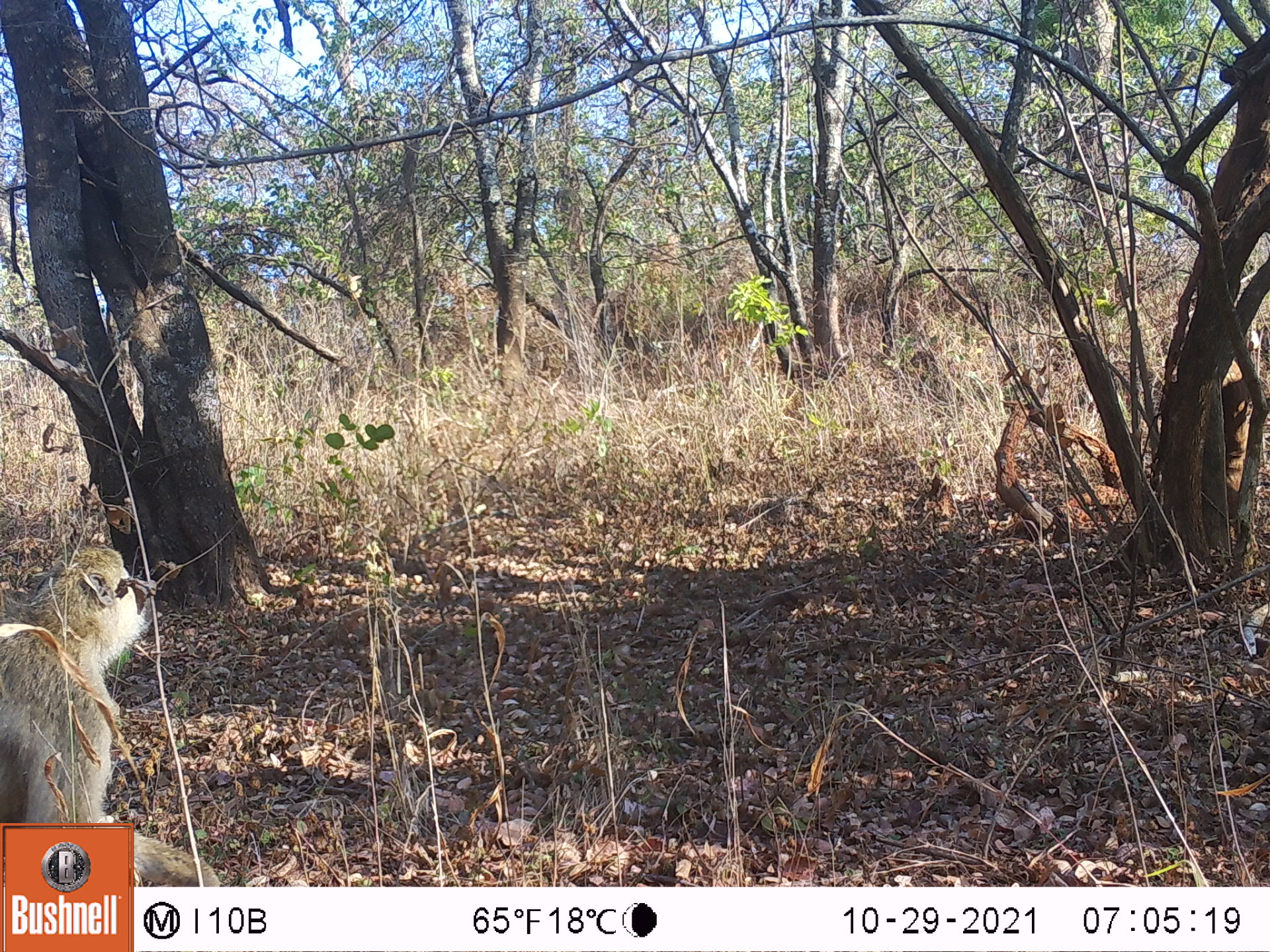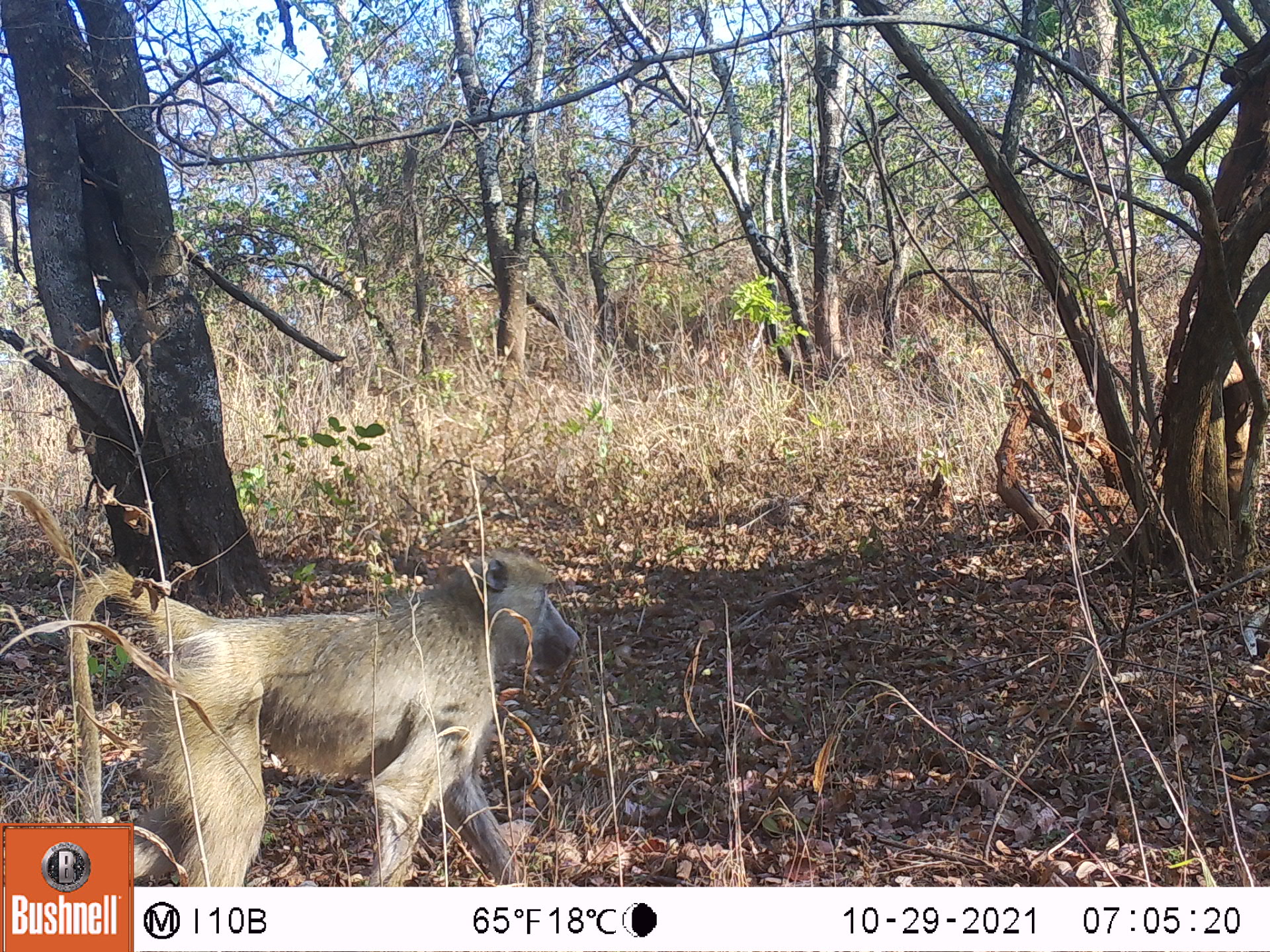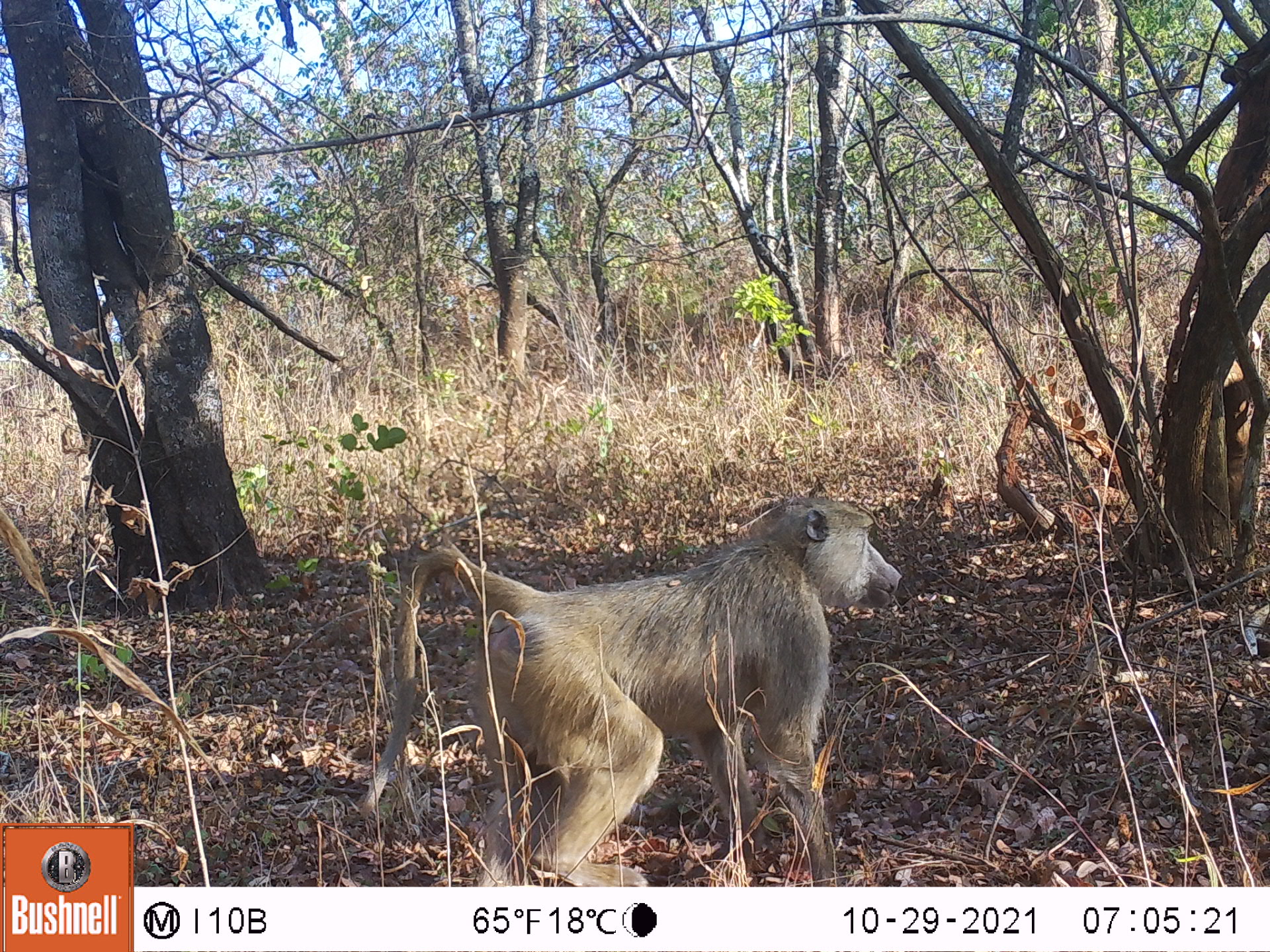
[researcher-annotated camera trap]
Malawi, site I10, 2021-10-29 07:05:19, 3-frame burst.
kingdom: Animalia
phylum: Chordata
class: Mammalia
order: Primates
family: Cercopithecidae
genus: Papio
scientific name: Papio cynocephalus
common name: yellow baboon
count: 1